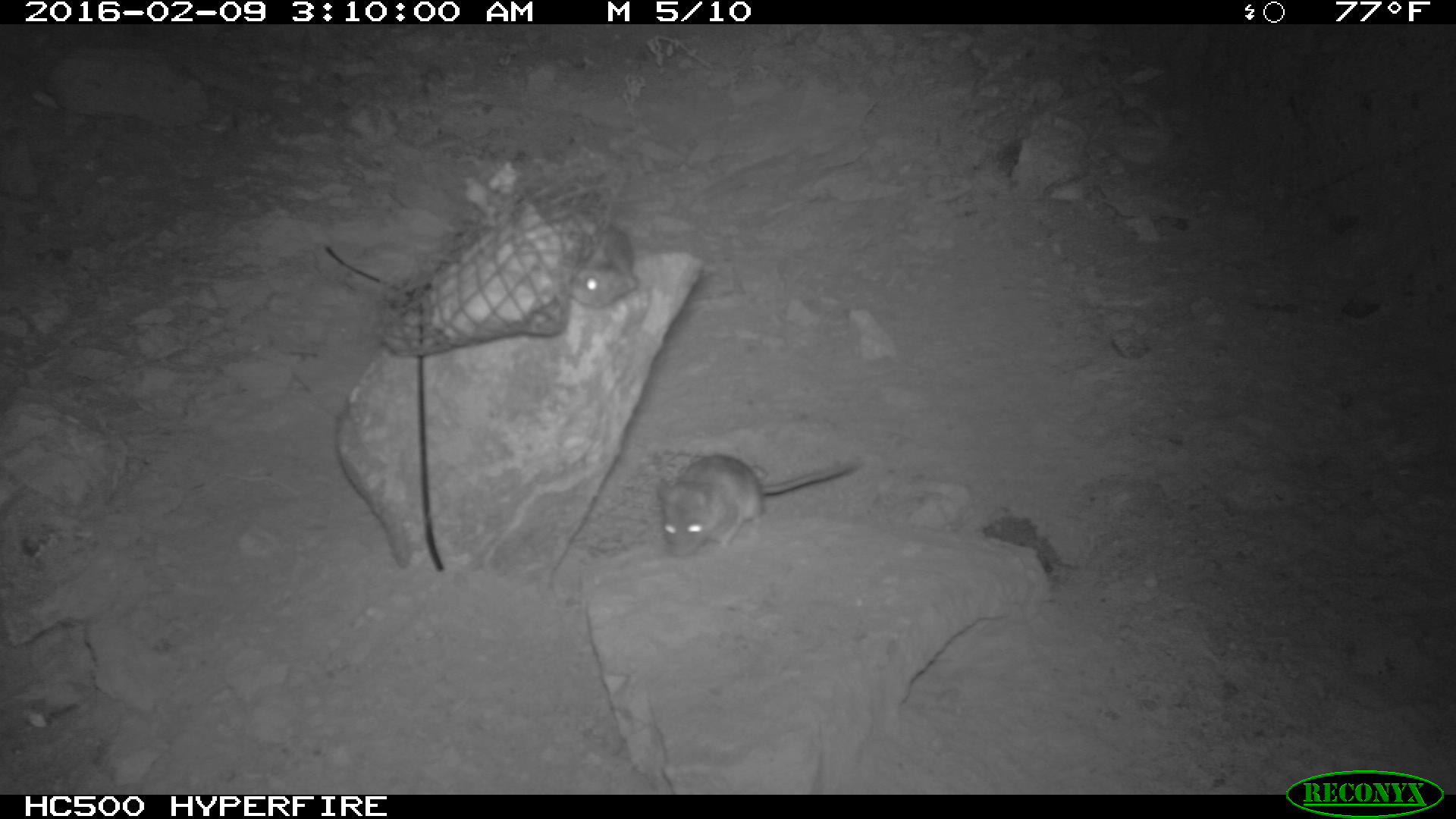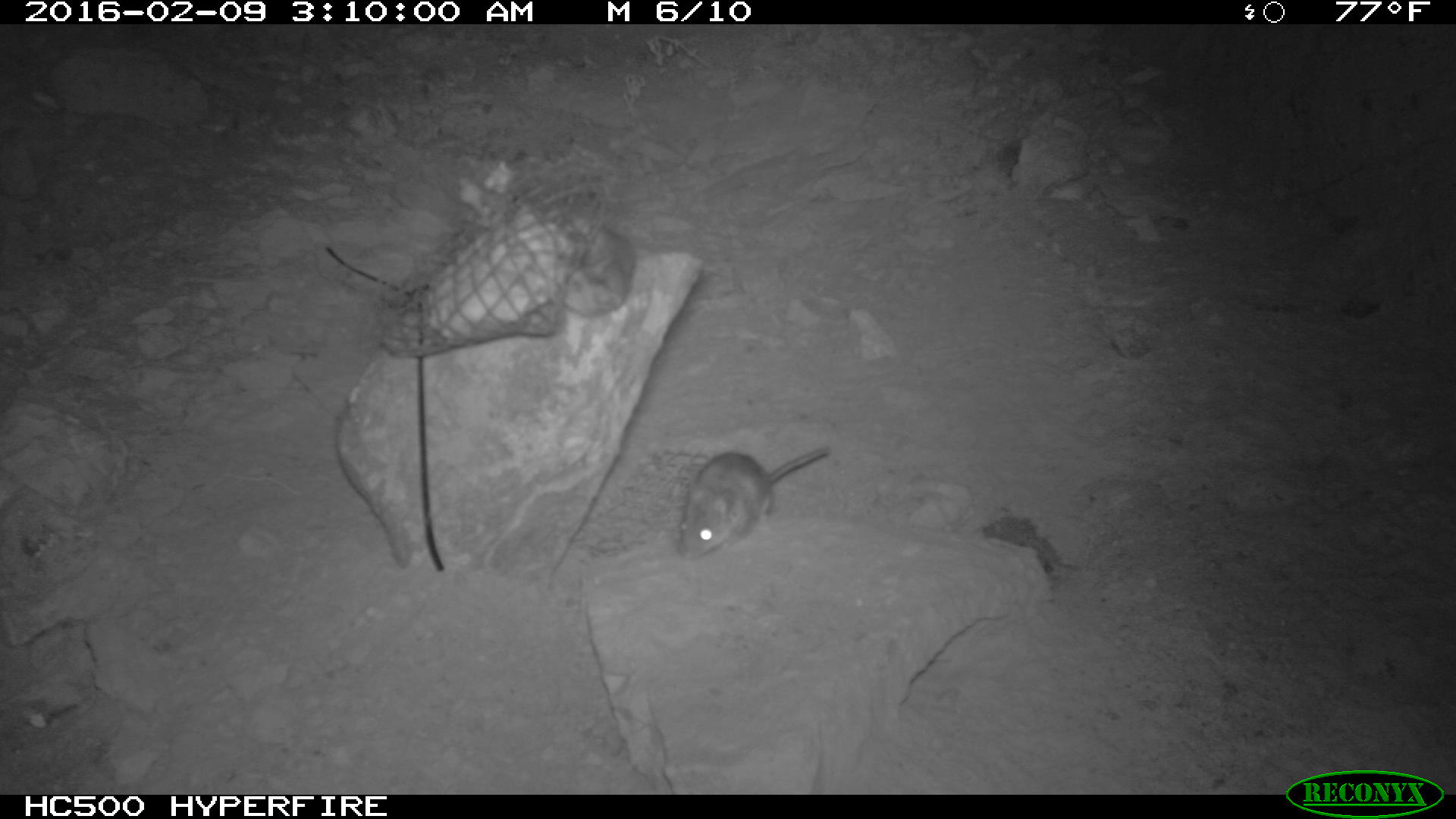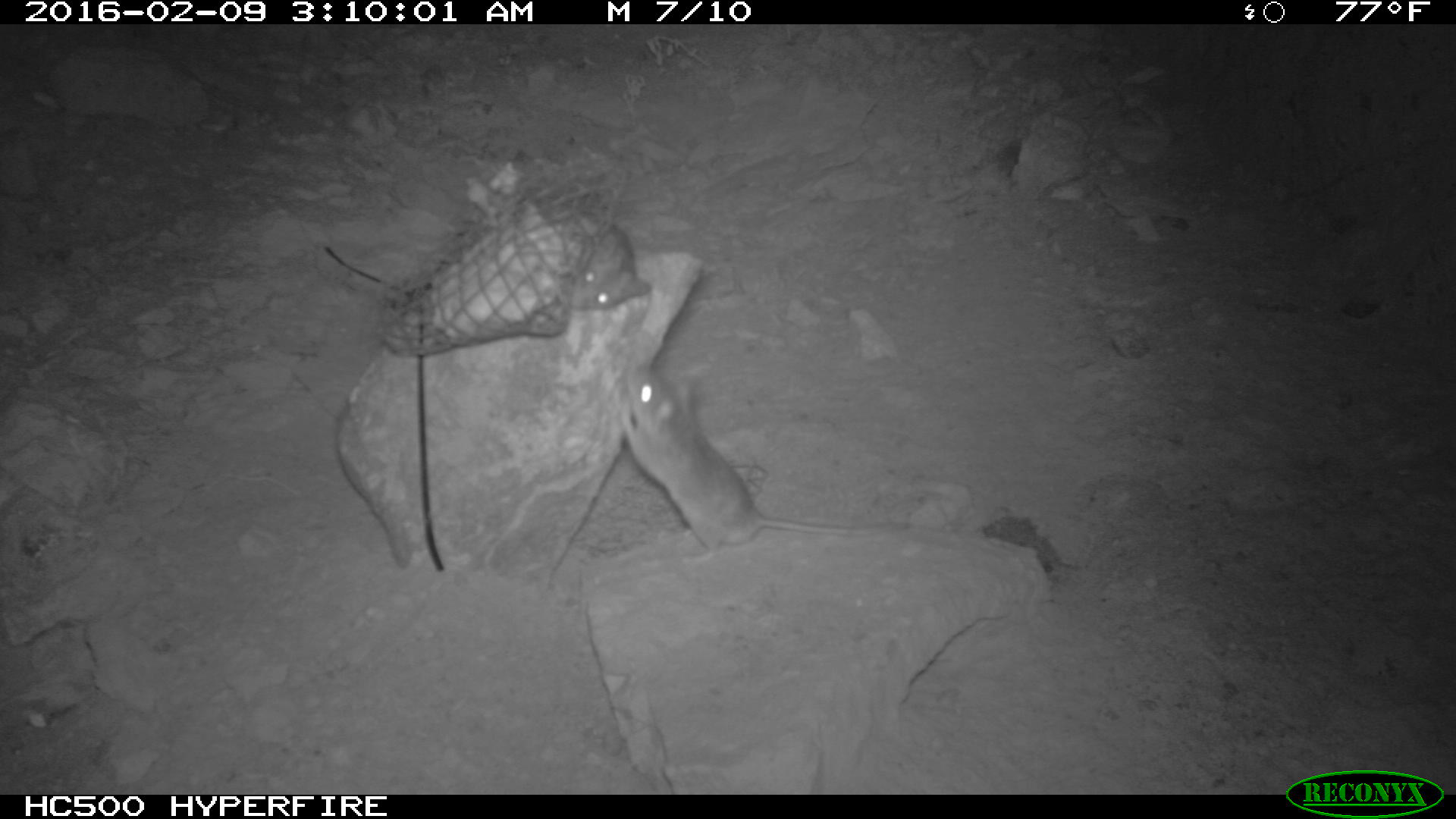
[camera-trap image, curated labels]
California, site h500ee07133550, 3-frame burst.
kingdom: Animalia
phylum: Chordata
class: Mammalia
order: Rodentia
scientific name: Rodentia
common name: rodent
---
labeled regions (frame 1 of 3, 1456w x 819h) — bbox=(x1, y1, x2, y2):
rodent: bbox=(654, 452, 861, 559); bbox=(570, 210, 638, 306)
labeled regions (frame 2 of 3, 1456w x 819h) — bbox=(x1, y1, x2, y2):
rodent: bbox=(674, 441, 833, 557)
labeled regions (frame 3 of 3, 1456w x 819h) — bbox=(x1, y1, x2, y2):
rodent: bbox=(619, 362, 910, 563); bbox=(569, 210, 651, 312)